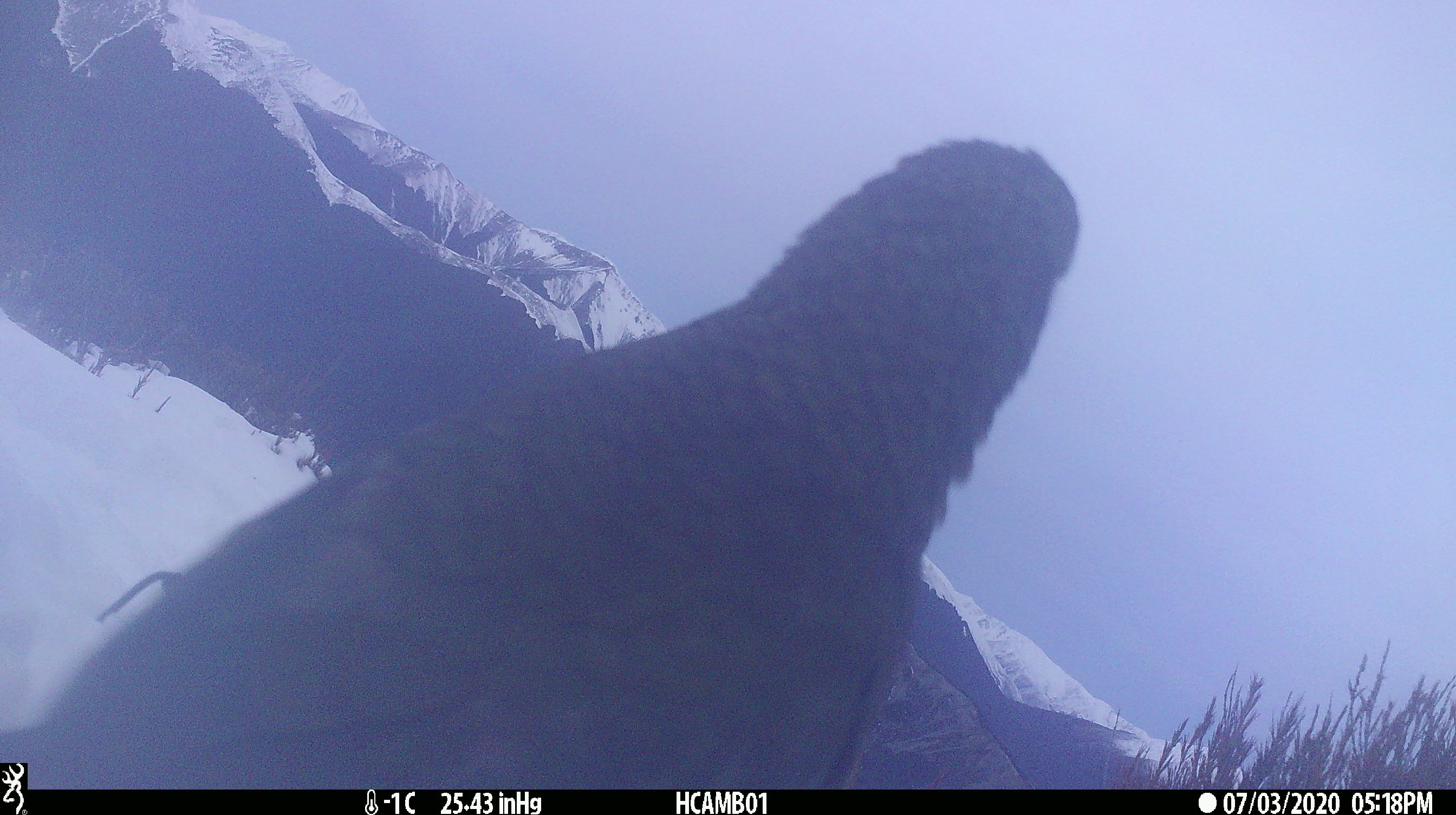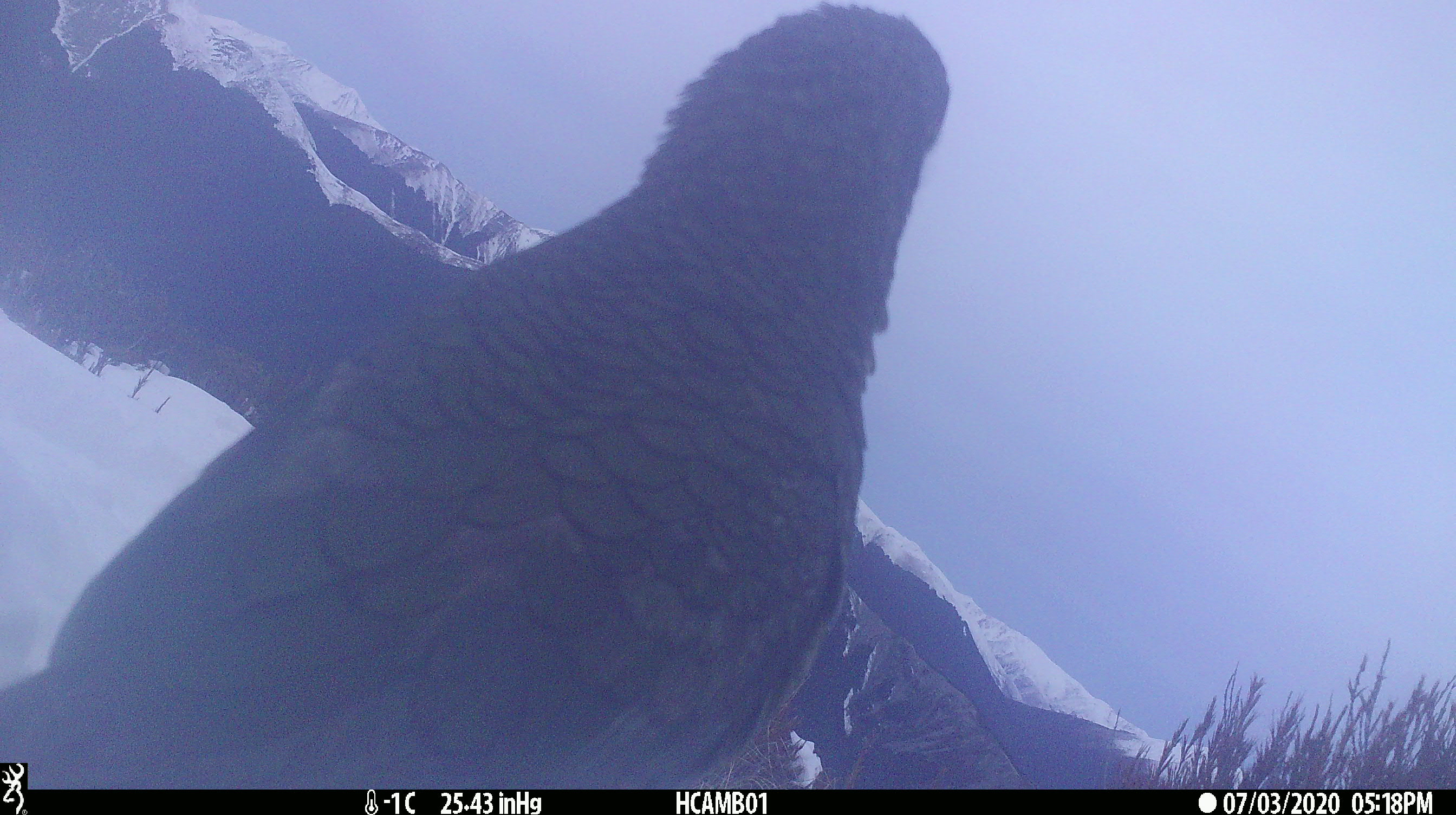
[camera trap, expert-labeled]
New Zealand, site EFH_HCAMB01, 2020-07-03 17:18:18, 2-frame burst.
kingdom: Animalia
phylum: Chordata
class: Aves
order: Psittaciformes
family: Strigopidae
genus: Nestor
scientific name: Nestor notabilis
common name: kea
Kea (Nestor notabilis).